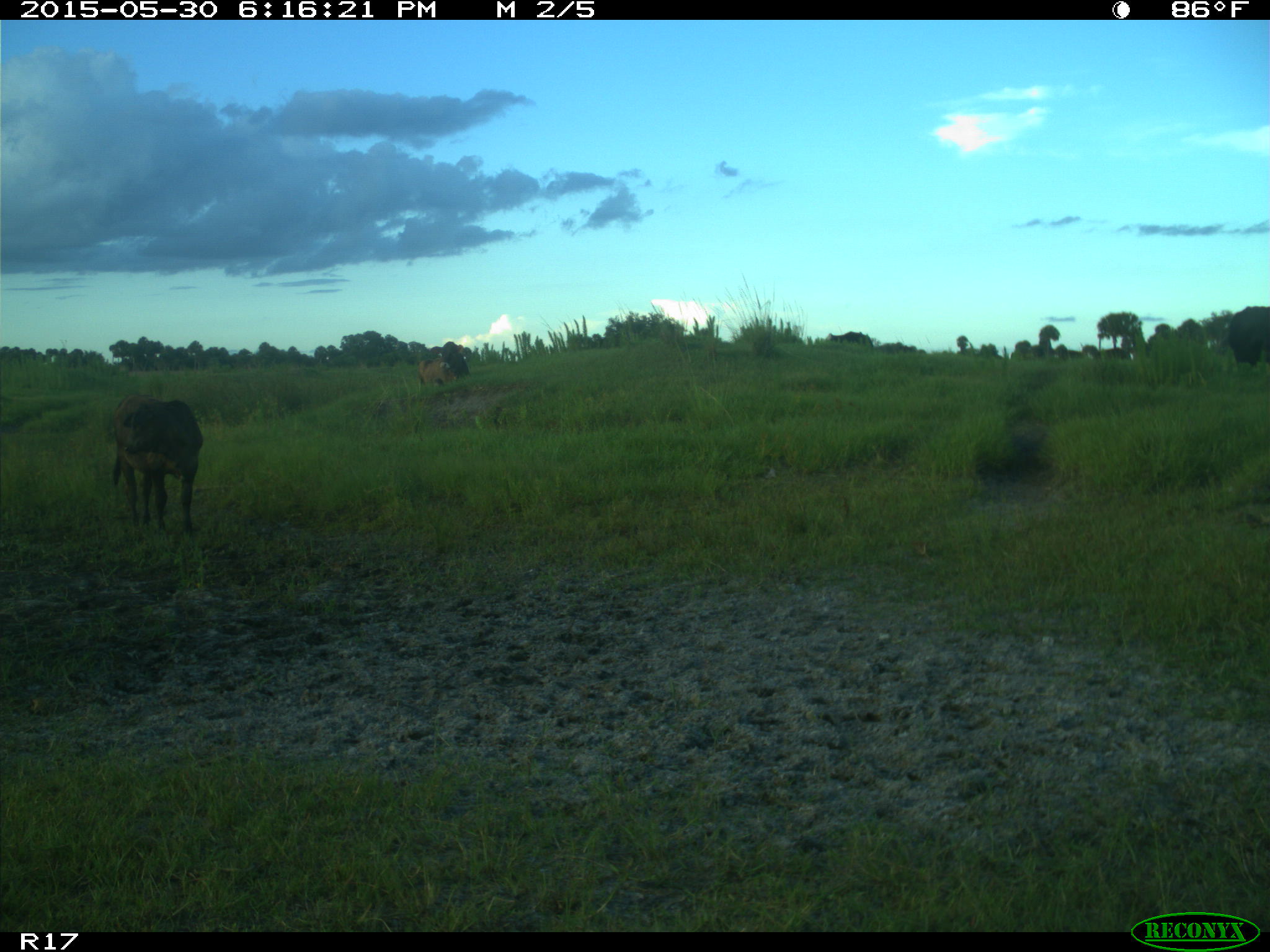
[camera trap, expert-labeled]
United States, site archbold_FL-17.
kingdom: Animalia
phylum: Chordata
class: Mammalia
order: Artiodactyla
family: Bovidae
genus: Bos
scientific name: Bos taurus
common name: domestic cow